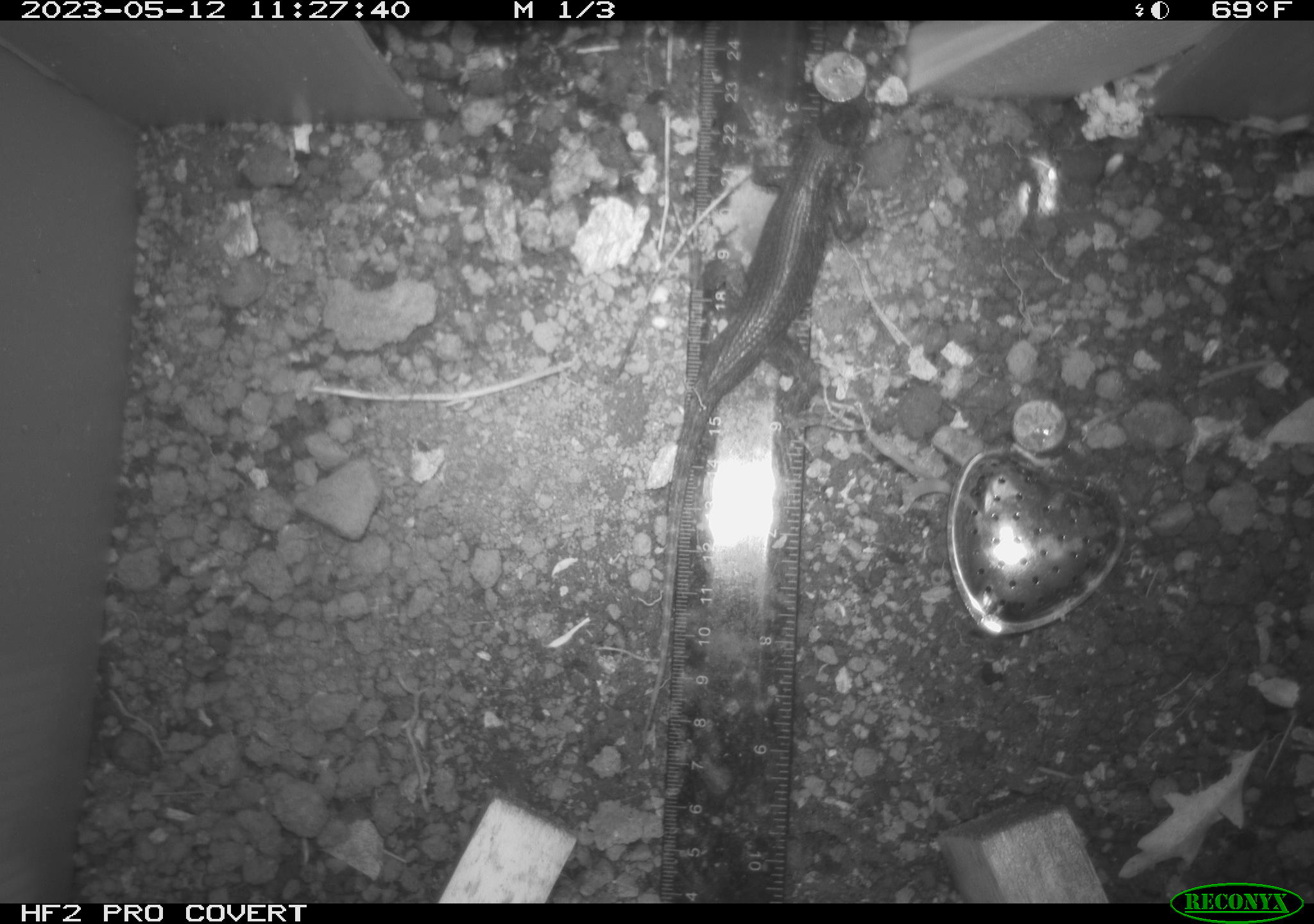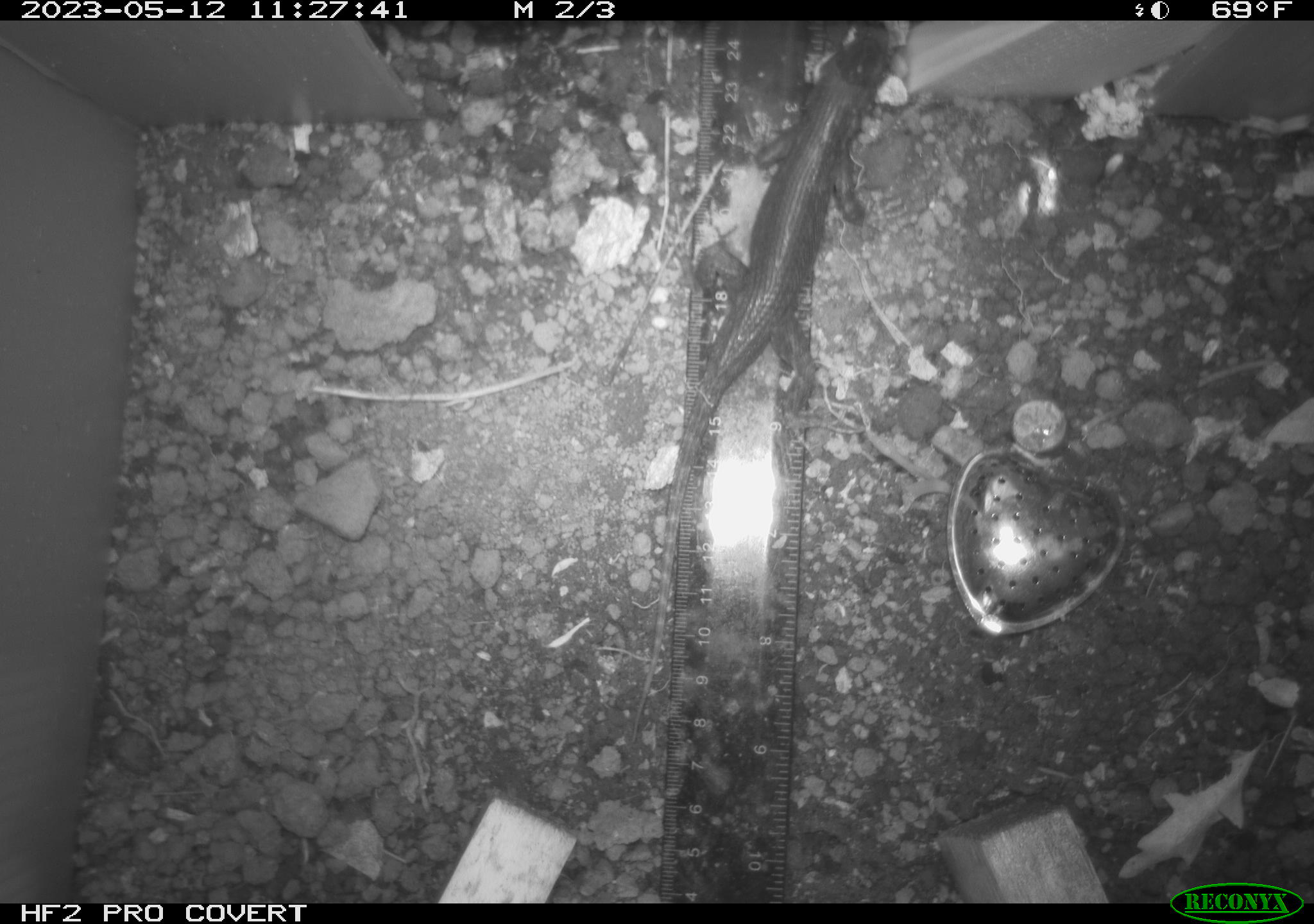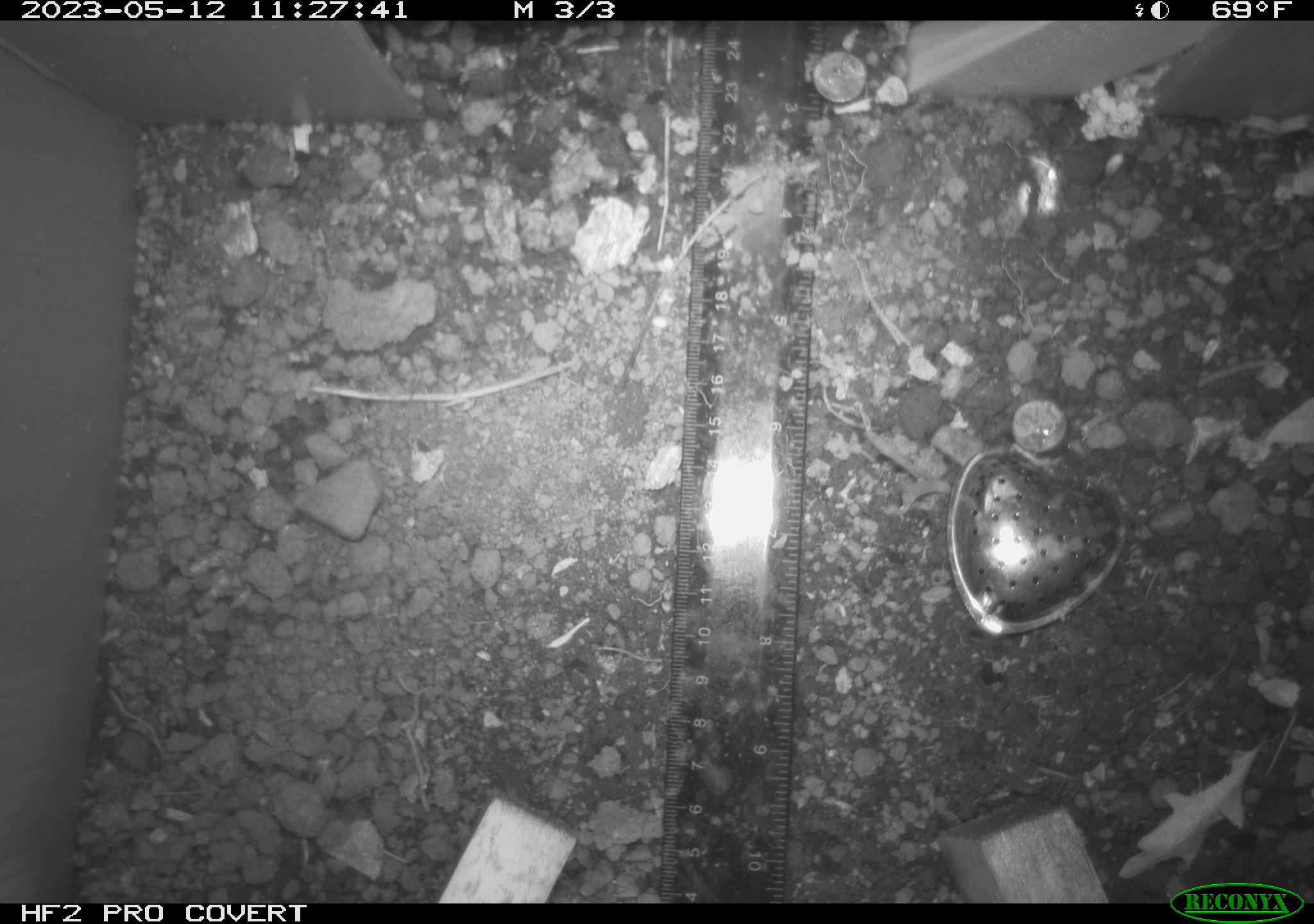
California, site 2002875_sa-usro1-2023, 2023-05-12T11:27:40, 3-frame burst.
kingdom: Animalia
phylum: Chordata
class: Reptilia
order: Squamata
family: Phrynosomatidae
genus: Sceloporus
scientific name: Sceloporus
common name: spiny lizards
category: sceloporus species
Sceloporus species (spiny lizards) (Sceloporus).